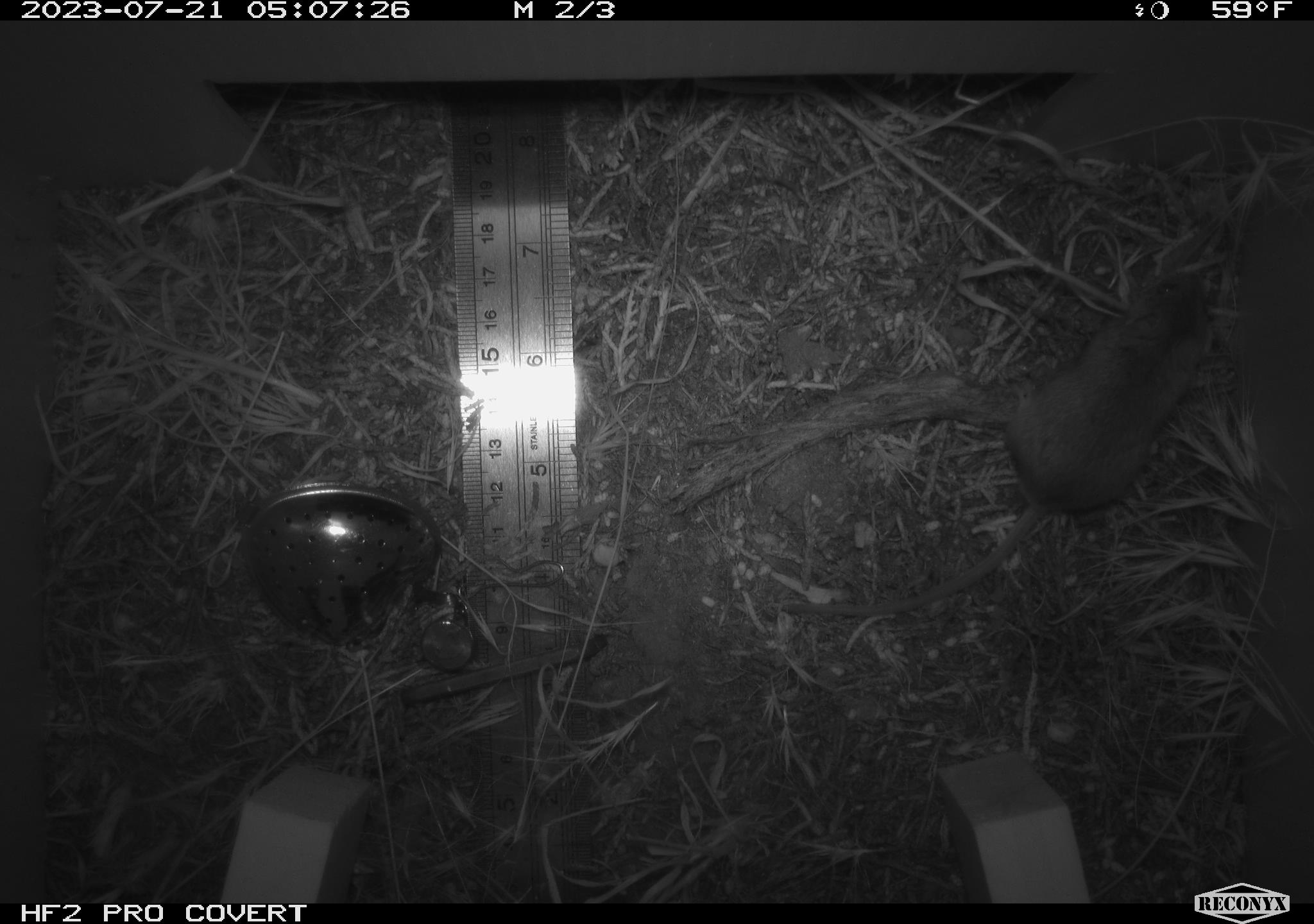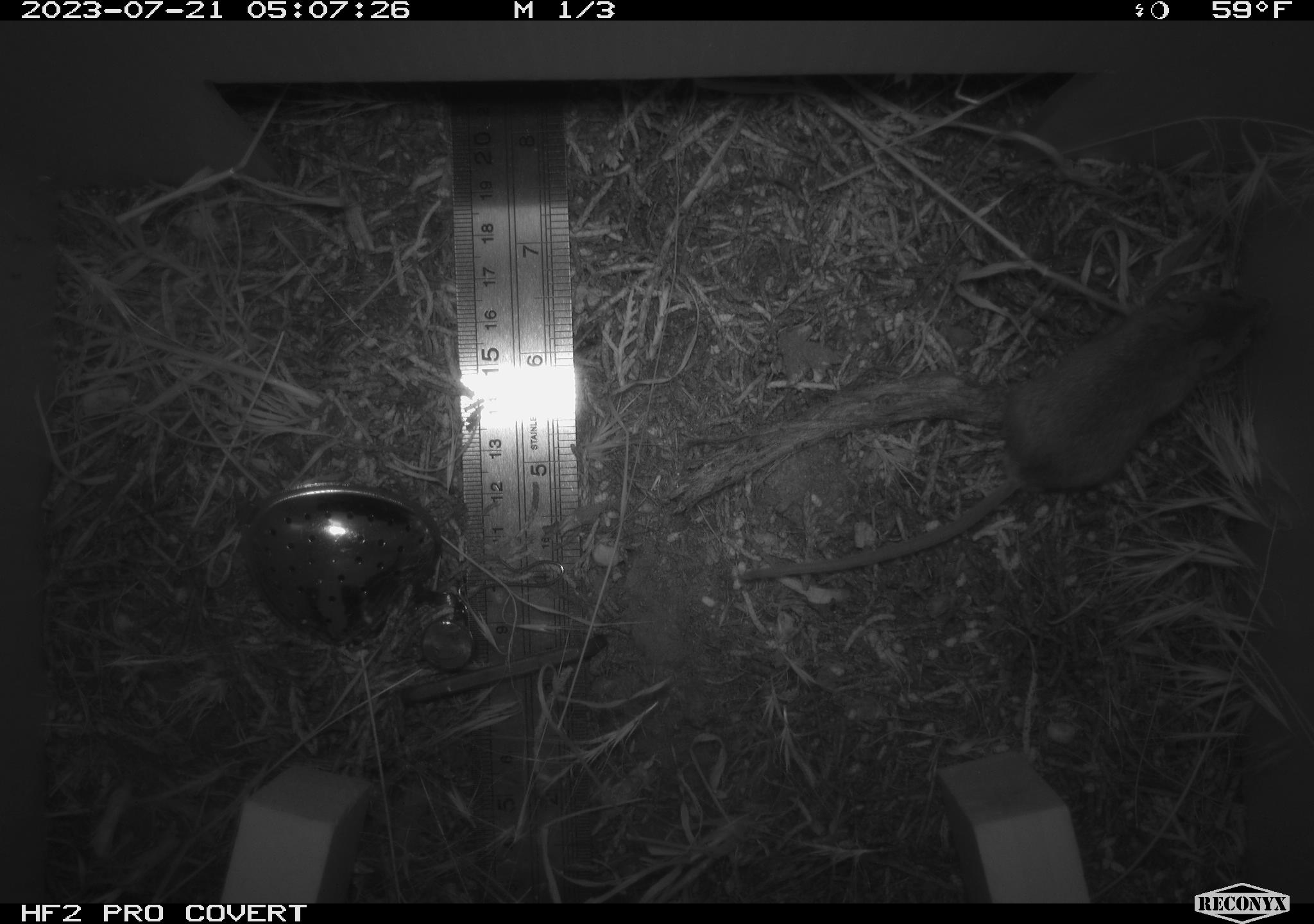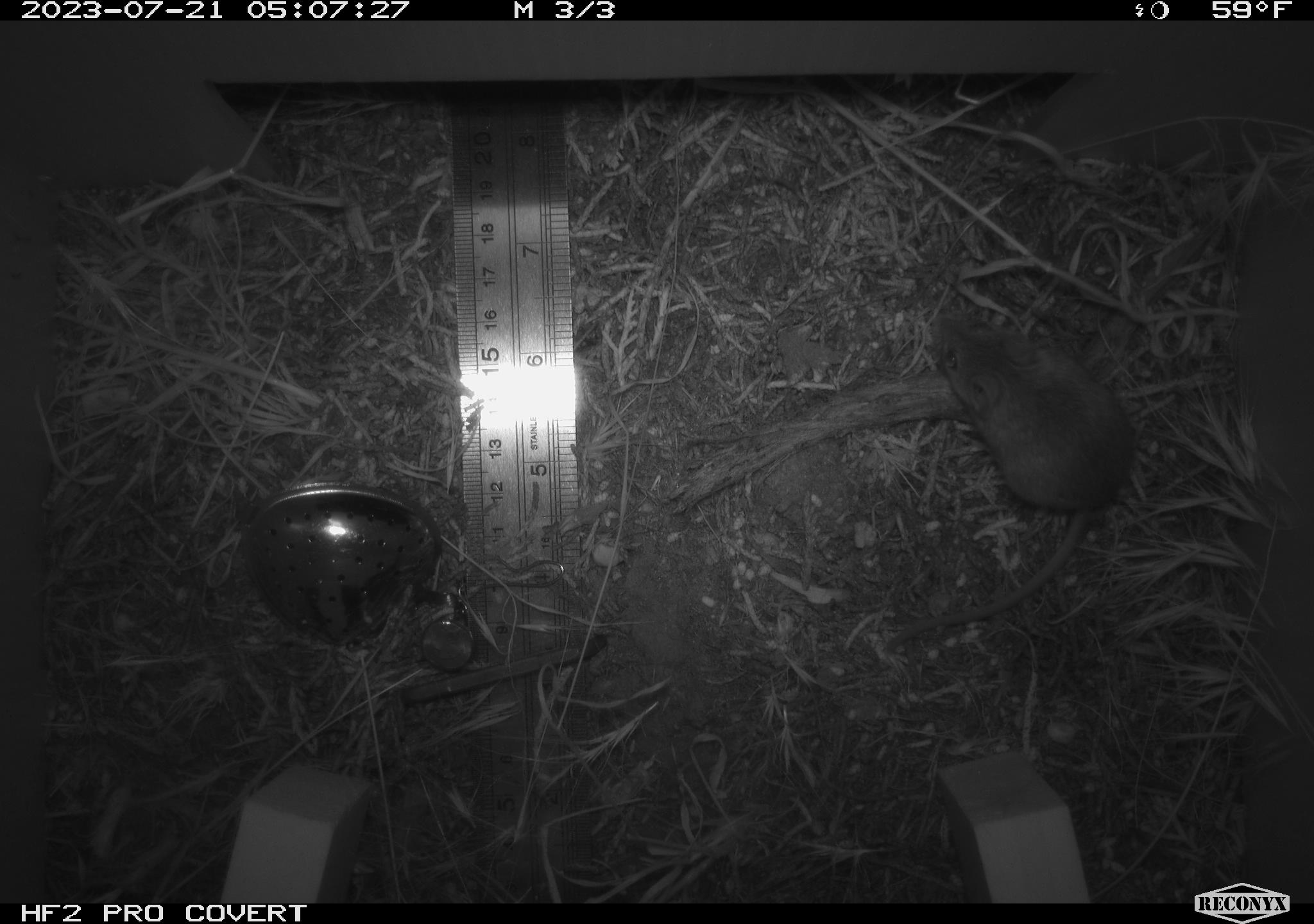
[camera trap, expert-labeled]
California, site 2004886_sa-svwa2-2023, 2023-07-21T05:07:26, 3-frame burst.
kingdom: Animalia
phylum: Chordata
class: Mammalia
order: Rodentia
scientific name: Rodentia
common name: mouse species